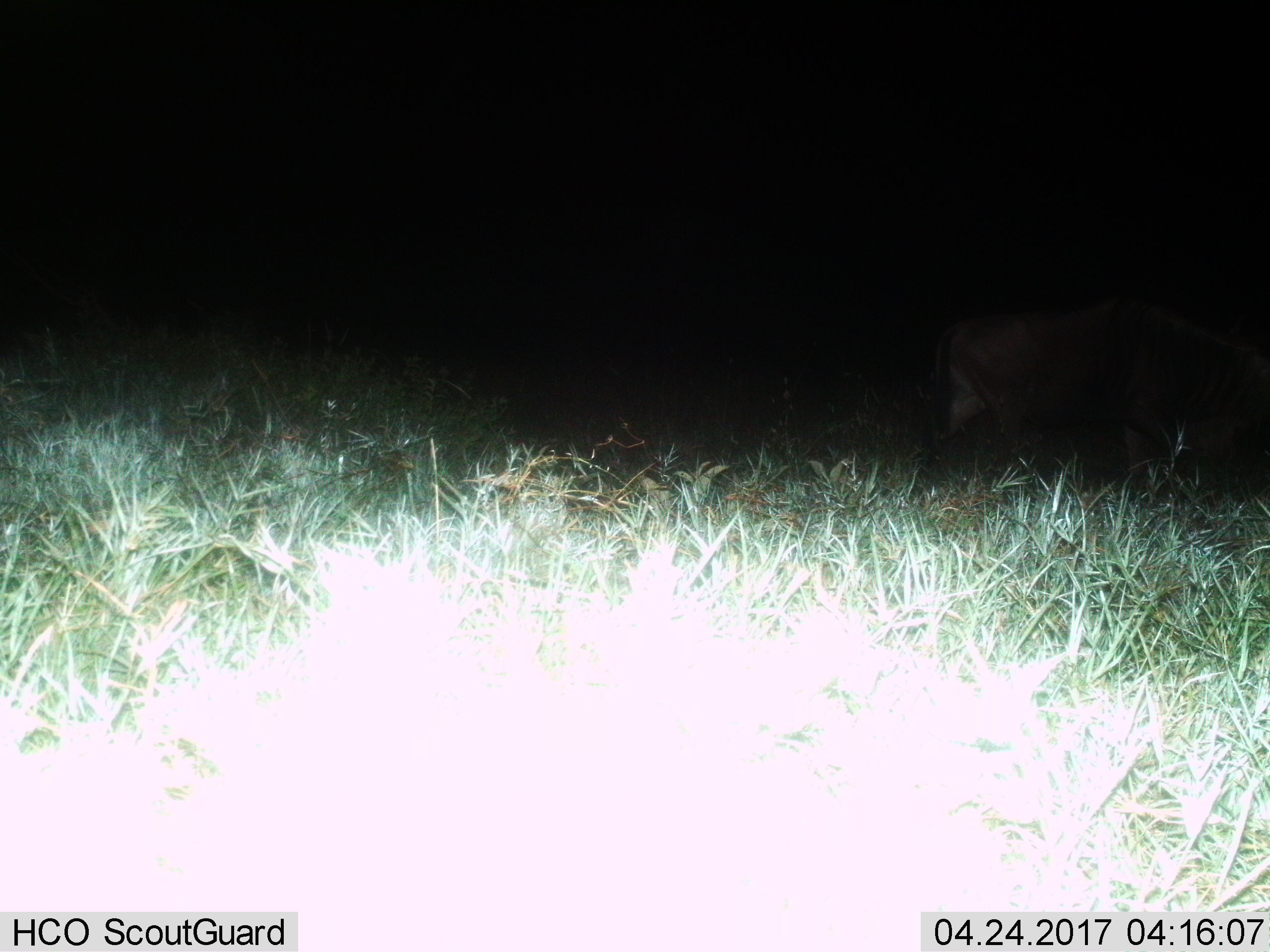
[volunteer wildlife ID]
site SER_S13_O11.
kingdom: Animalia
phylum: Chordata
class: Mammalia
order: Artiodactyla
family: Bovidae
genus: Connochaetes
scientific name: Connochaetes taurinus taurinus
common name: blue wildebeest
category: wildebeestblue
Wildebeestblue (blue wildebeest) (Connochaetes taurinus taurinus), count 1. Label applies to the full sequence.